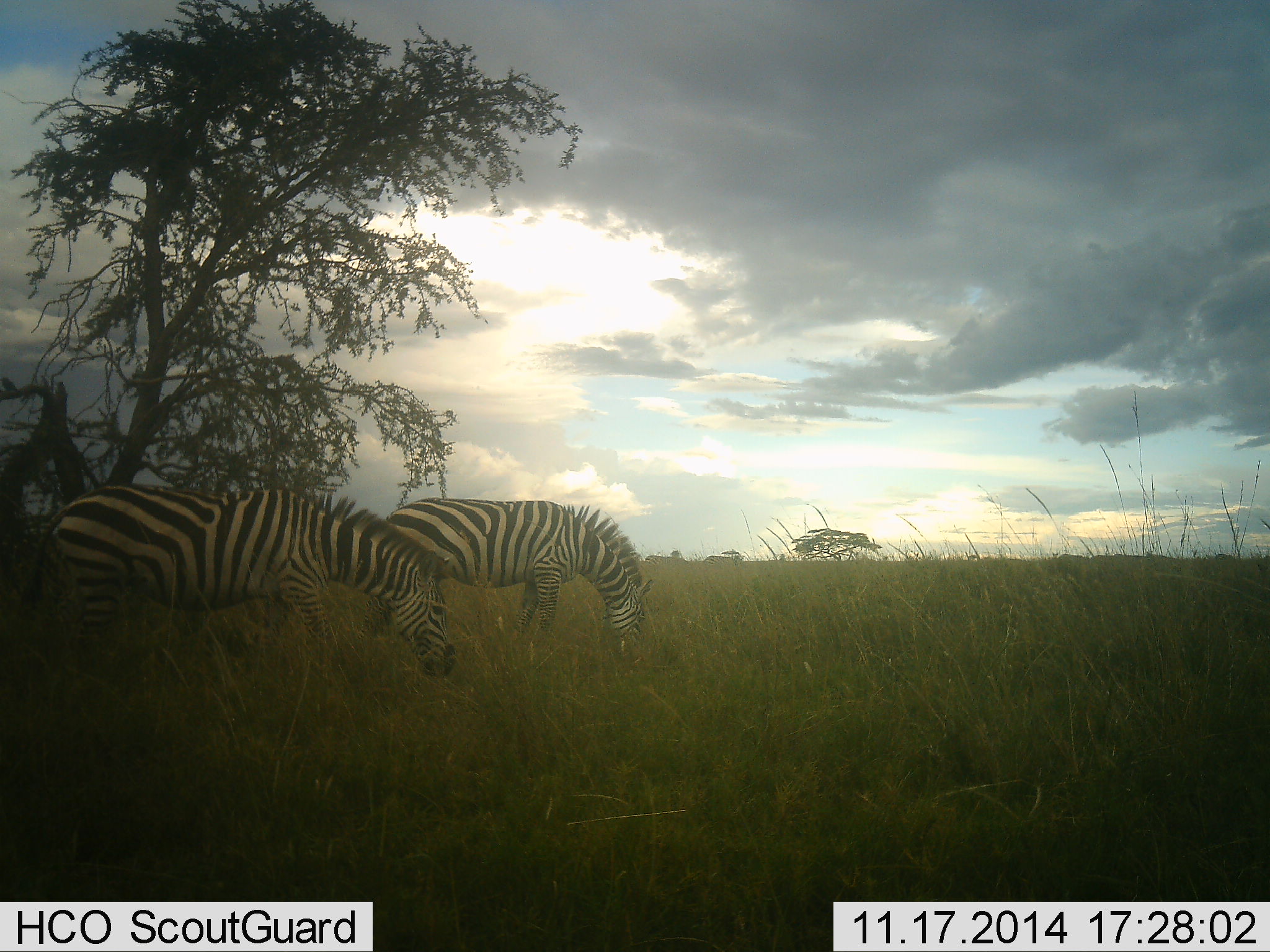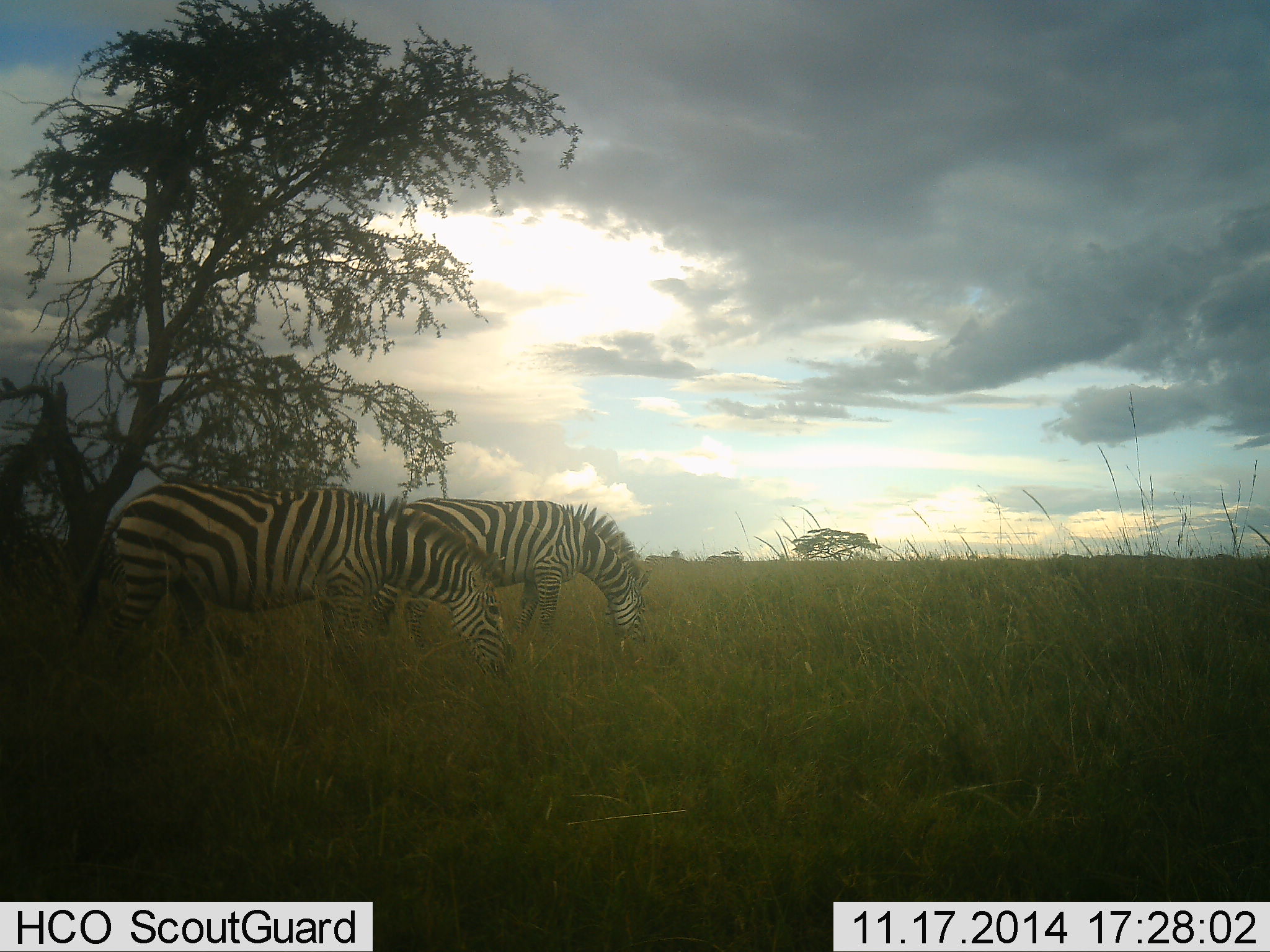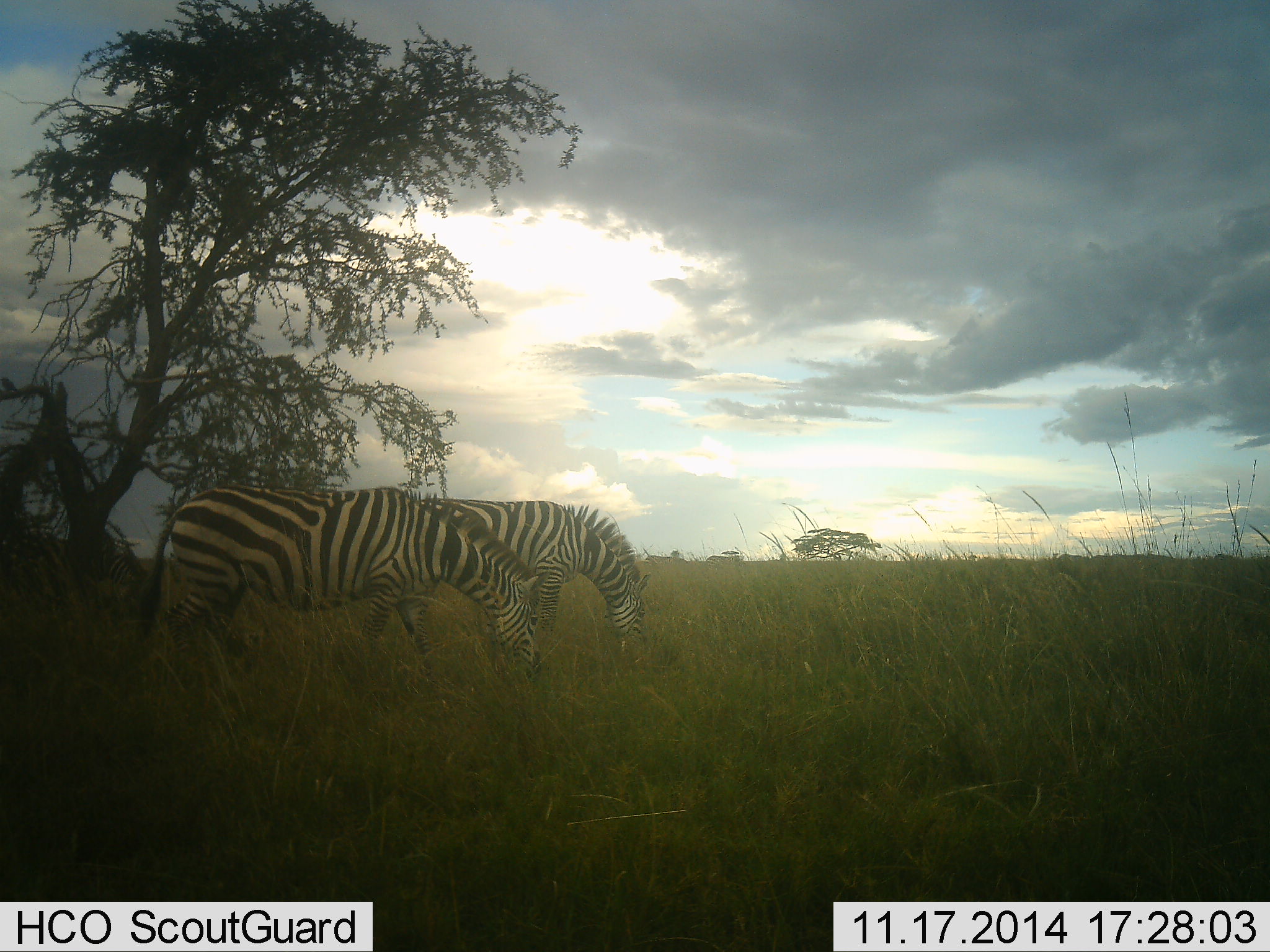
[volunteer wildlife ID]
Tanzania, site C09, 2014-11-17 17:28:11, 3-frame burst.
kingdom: Animalia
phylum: Chordata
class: Mammalia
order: Perissodactyla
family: Equidae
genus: Equus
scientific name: Equus quagga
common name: plains zebra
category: zebra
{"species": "zebra (plains zebra) (Equus quagga)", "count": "2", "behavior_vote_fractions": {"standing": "30%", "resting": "10%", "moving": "60%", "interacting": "0%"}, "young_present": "0%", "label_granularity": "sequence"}